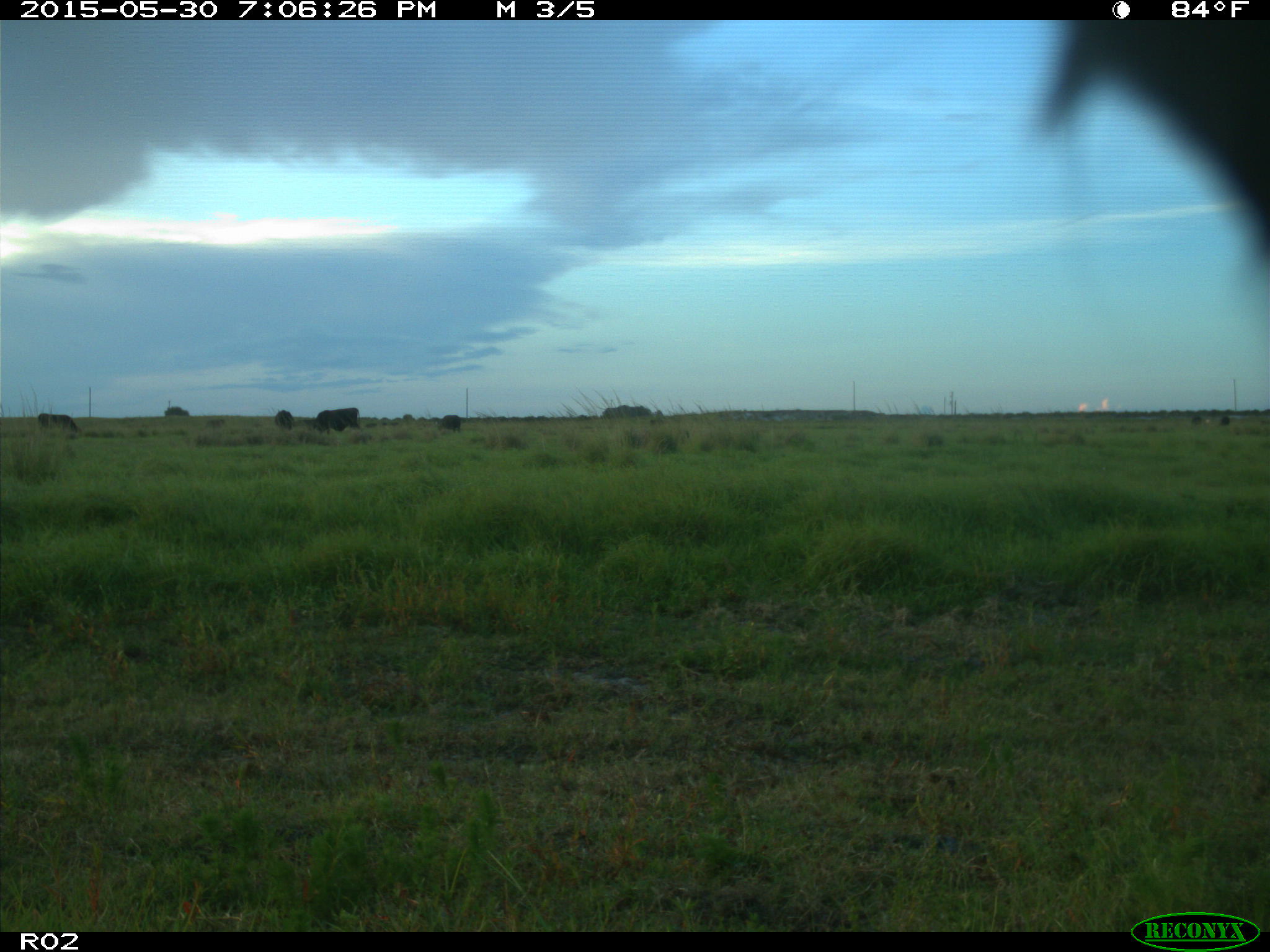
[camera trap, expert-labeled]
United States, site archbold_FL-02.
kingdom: Animalia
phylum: Chordata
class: Mammalia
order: Artiodactyla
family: Bovidae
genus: Bos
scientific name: Bos taurus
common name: domestic cow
Bos taurus (domestic cow).